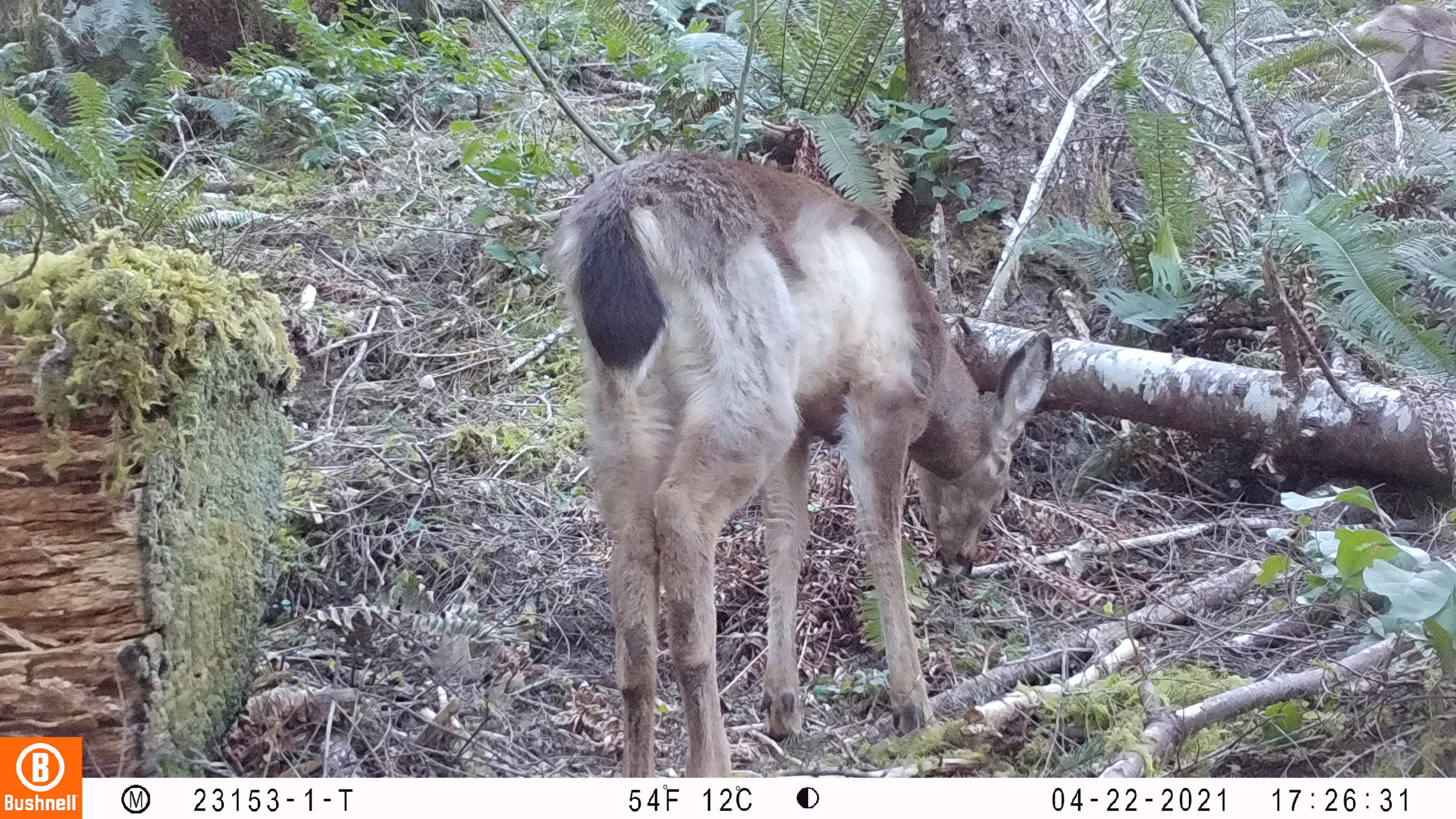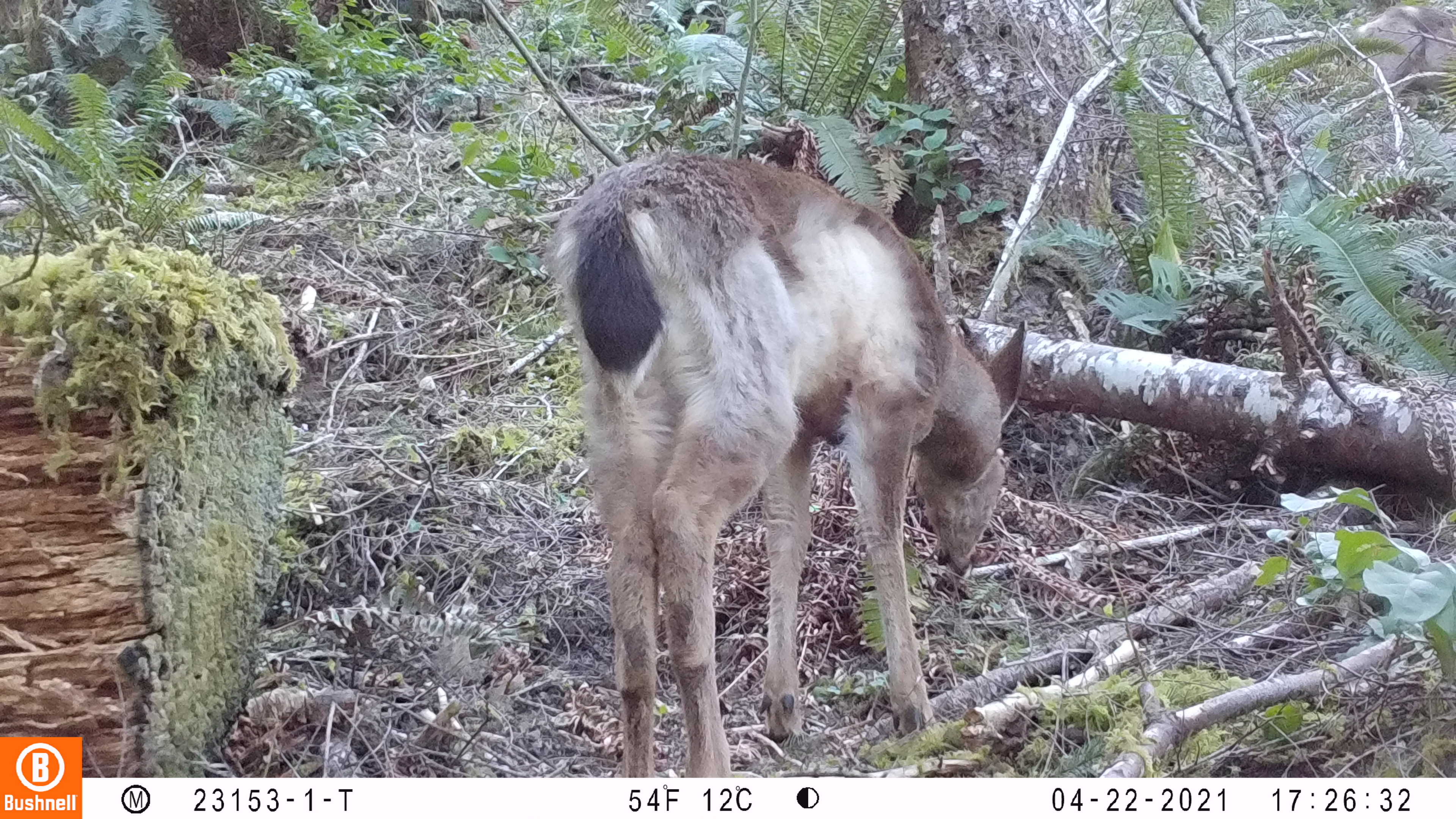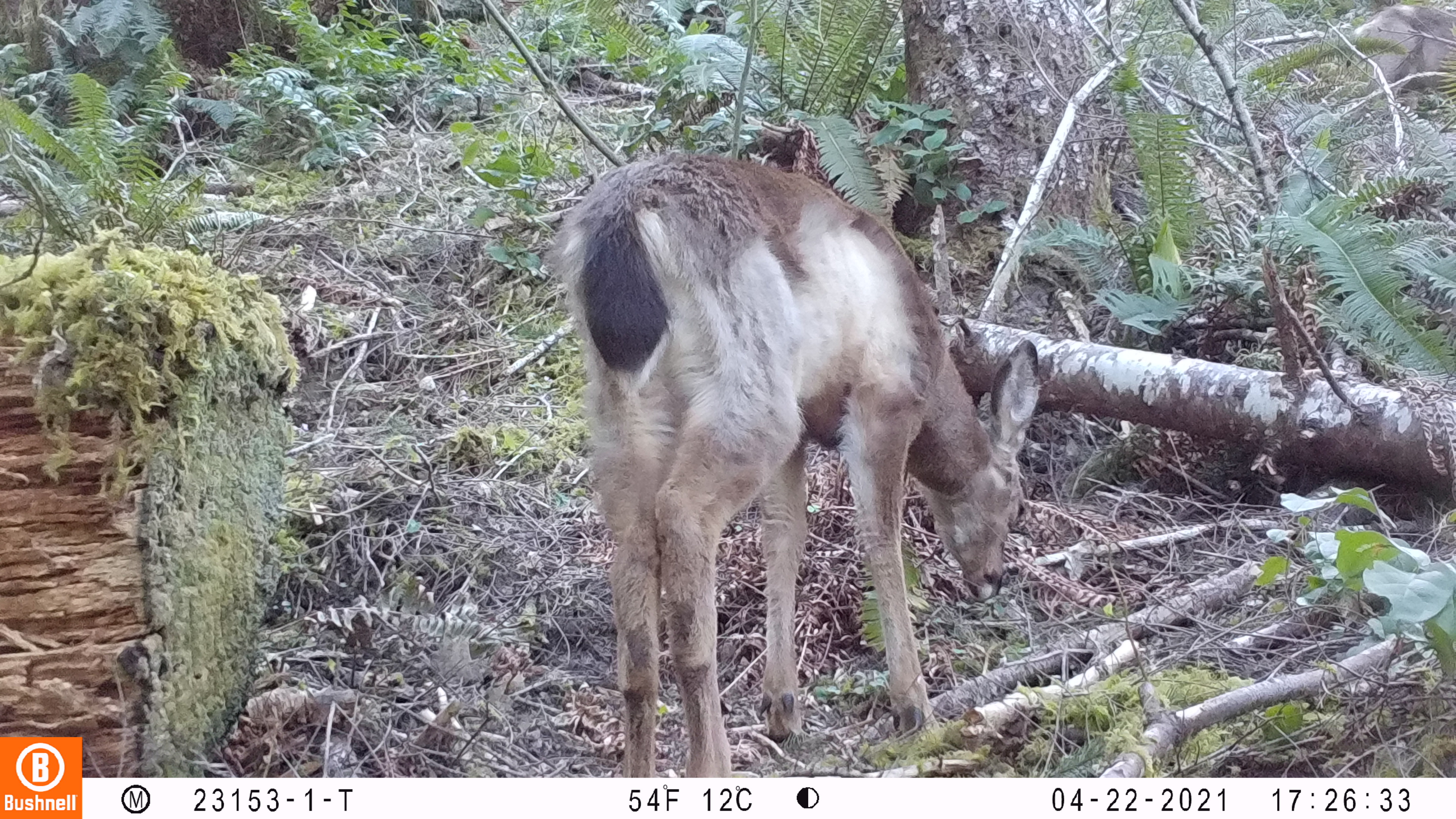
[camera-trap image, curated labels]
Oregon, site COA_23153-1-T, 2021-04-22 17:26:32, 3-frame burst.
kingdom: Animalia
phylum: Chordata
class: Mammalia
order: Artiodactyla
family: Cervidae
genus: Odocoileus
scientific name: Odocoileus hemionus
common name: black-tailed deer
Black-tailed deer (Odocoileus hemionus).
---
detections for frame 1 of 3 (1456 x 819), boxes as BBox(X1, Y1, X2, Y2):
black-tailed deer: BBox(533, 144, 1067, 774)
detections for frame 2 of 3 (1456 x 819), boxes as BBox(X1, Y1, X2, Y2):
black-tailed deer: BBox(543, 152, 1031, 776)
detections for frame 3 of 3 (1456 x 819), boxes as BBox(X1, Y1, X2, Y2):
black-tailed deer: BBox(554, 149, 1048, 775)